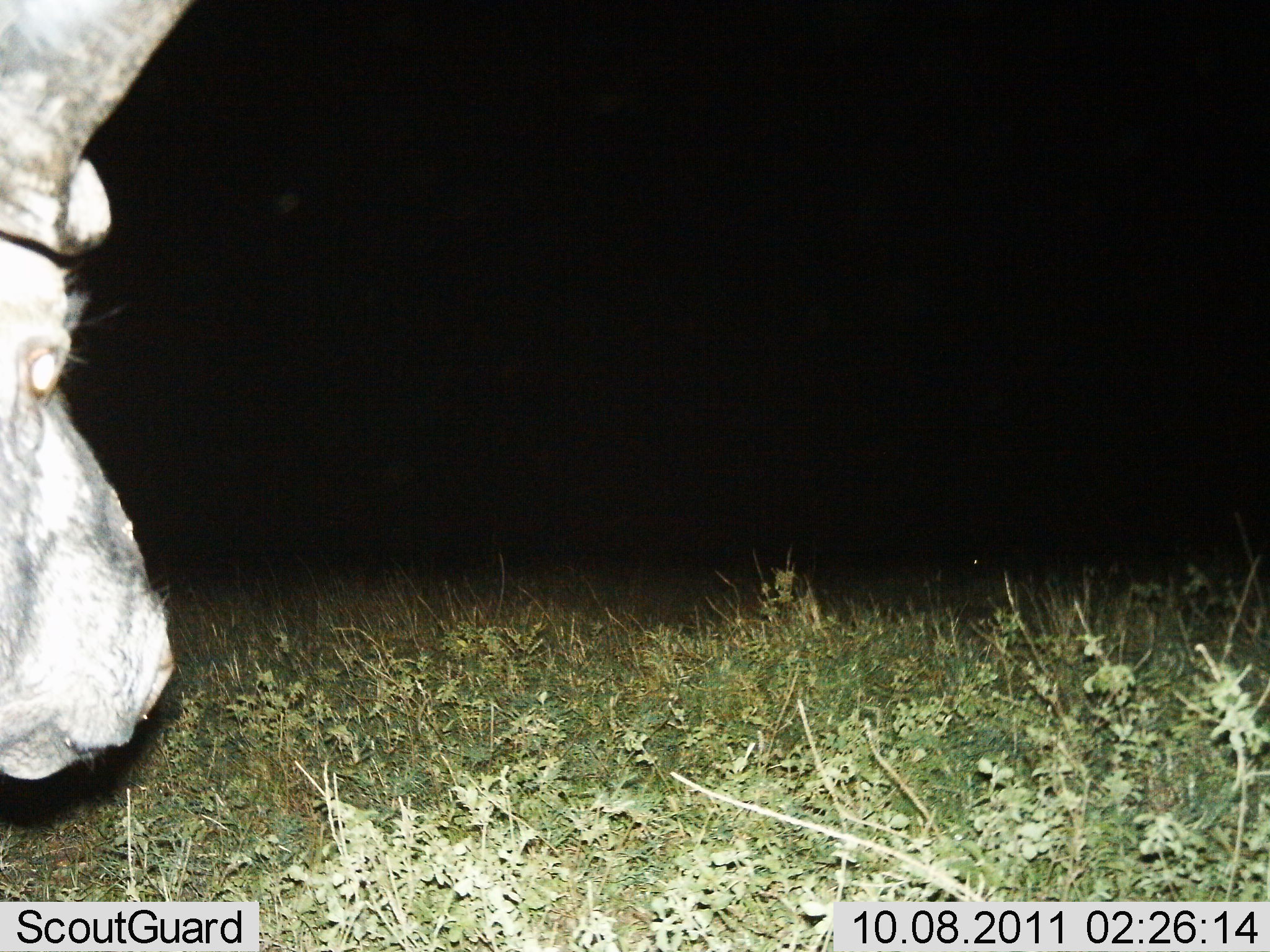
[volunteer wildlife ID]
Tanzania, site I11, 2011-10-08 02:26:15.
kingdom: Animalia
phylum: Chordata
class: Mammalia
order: Artiodactyla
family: Bovidae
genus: Syncerus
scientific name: Syncerus caffer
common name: cape buffalo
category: buffalo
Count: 1.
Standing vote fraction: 77%.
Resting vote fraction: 8%.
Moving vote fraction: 8%.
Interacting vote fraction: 0%.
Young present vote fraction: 0%.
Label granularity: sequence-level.